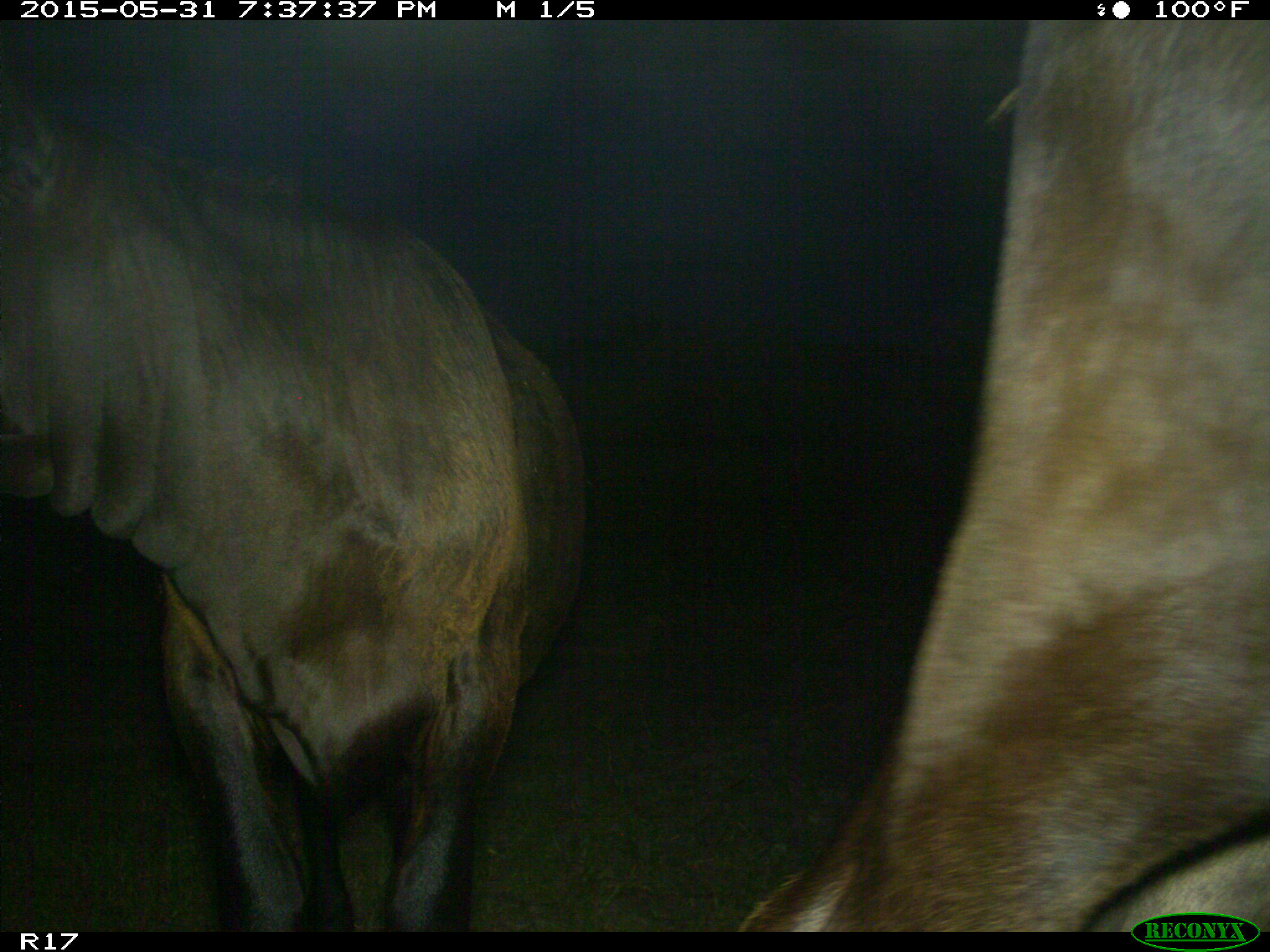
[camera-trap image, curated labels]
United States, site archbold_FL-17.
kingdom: Animalia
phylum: Chordata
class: Mammalia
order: Artiodactyla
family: Bovidae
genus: Bos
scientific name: Bos taurus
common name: domestic cow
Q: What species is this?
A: Bos taurus (domestic cow).